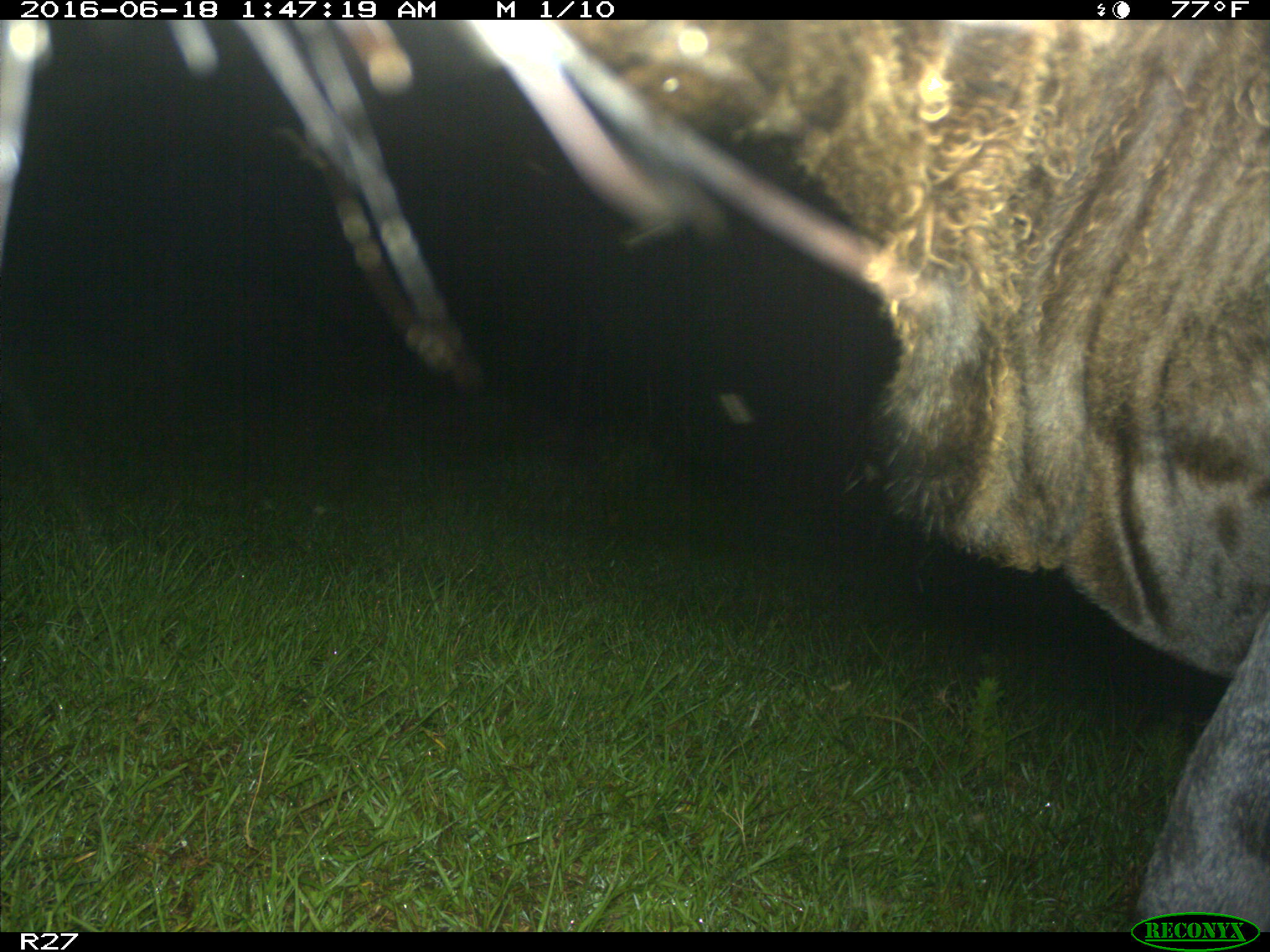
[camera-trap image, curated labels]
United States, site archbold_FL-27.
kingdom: Animalia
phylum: Chordata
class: Mammalia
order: Artiodactyla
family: Bovidae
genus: Bos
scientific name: Bos taurus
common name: domestic cow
Bos taurus (domestic cow).